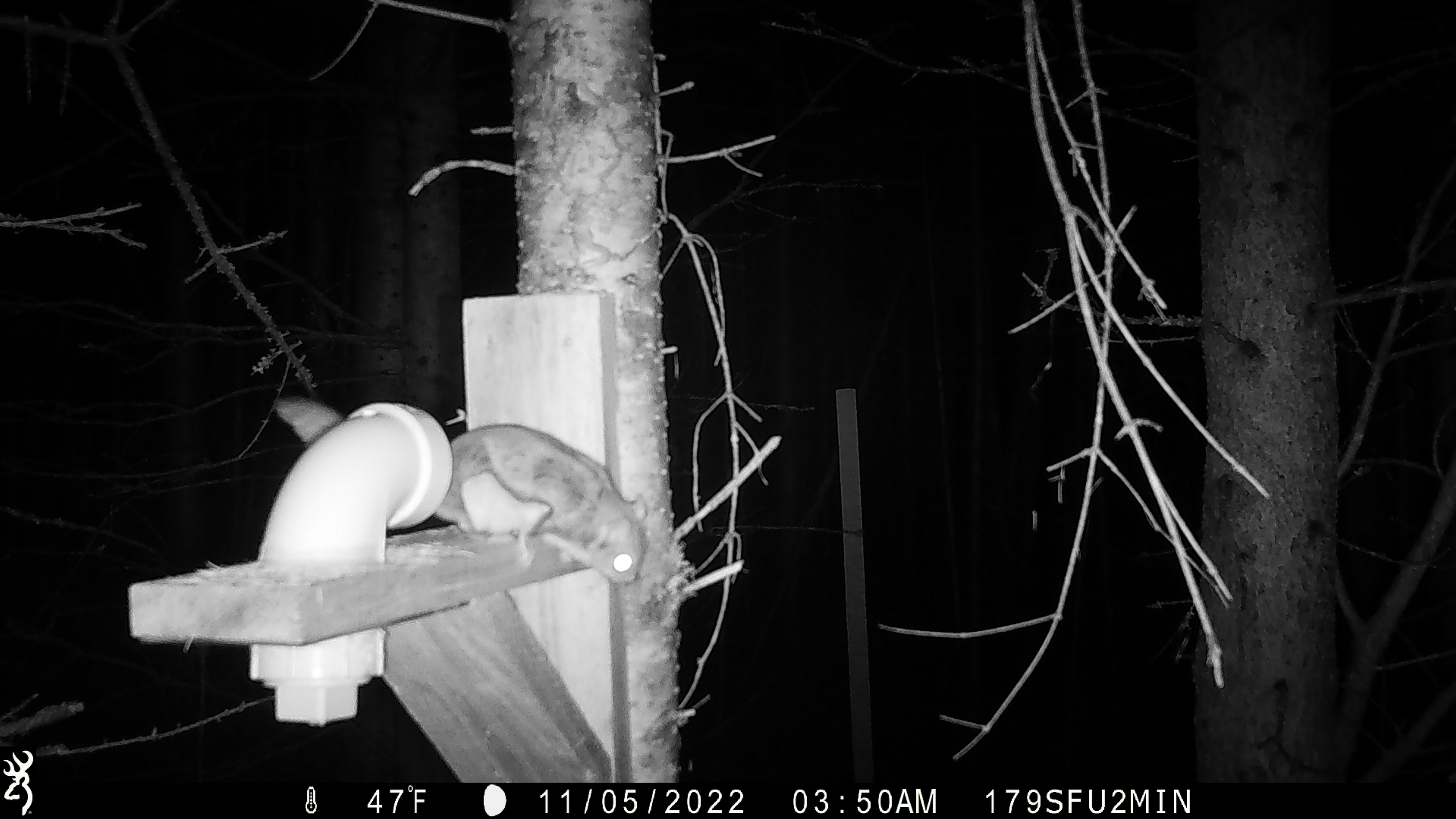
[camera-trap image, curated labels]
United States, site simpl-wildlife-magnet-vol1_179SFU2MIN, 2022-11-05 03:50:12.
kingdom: Animalia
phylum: Chordata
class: Mammalia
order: Rodentia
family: Sciuridae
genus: Glaucomys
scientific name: Glaucomys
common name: flying squirrel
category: flying squirrel sp.